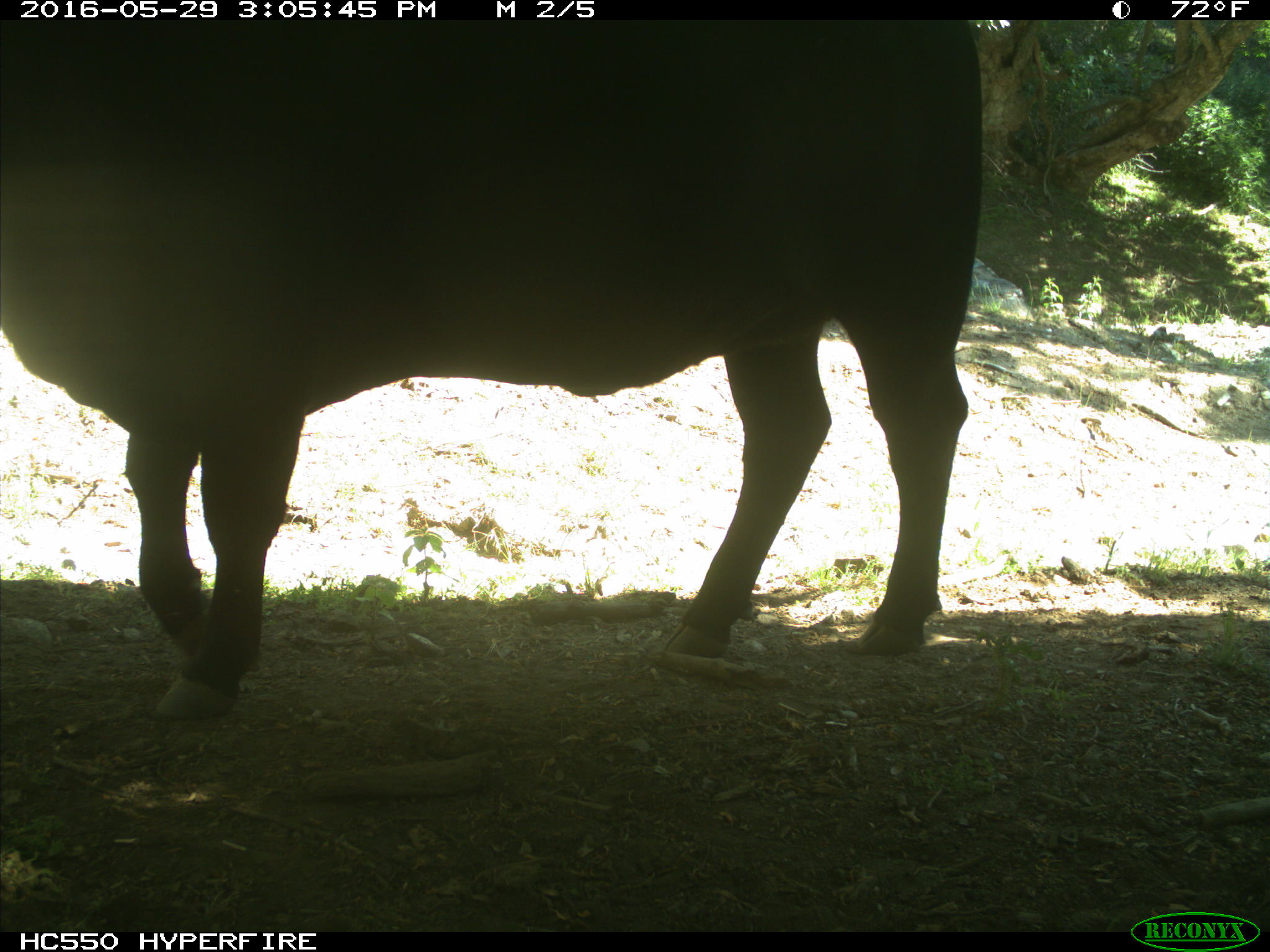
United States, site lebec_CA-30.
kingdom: Animalia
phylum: Chordata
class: Mammalia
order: Artiodactyla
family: Bovidae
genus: Bos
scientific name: Bos taurus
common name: domestic cow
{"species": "Bos taurus (domestic cow)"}